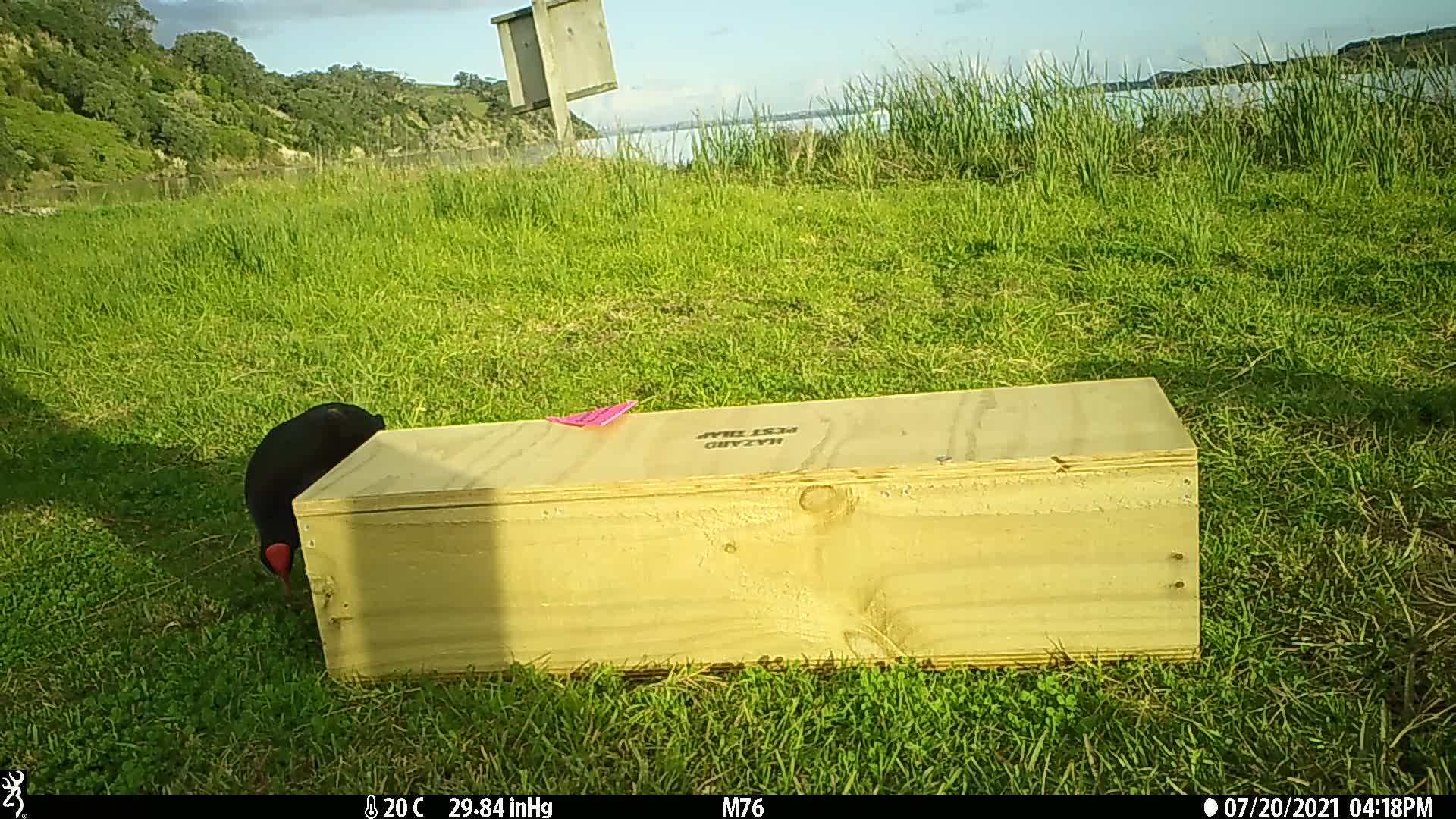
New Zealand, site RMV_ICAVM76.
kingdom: Animalia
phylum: Chordata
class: Aves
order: Gruiformes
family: Rallidae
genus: Porphyrio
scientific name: Porphyrio melanotus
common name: australasian swamphen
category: pukeko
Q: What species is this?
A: Pukeko (australasian swamphen) (Porphyrio melanotus).